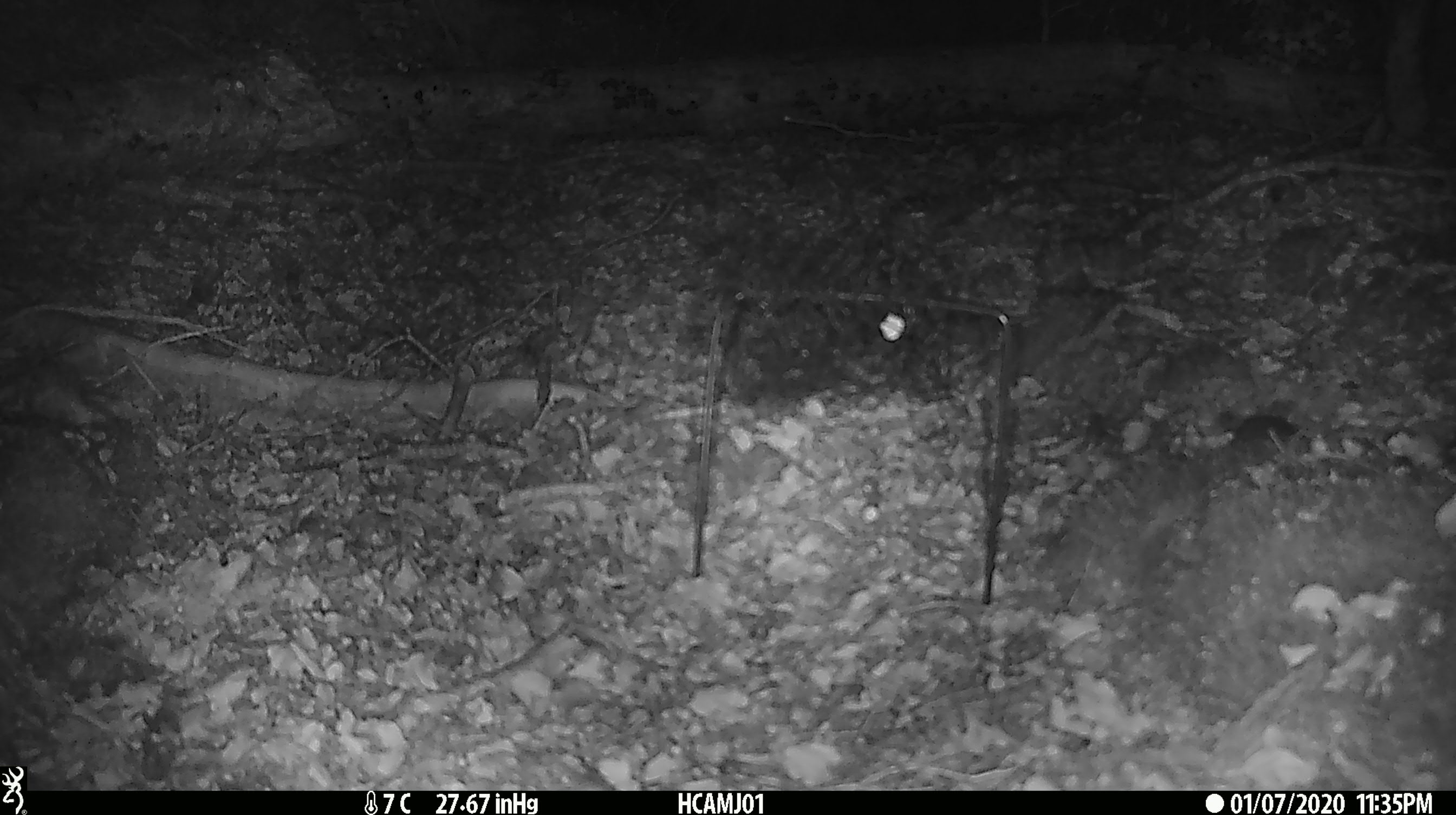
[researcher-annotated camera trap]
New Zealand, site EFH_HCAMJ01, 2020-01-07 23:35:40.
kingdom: Animalia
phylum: Chordata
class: Mammalia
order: Rodentia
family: Muridae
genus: Mus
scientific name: Mus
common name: mouse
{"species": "mouse (Mus)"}